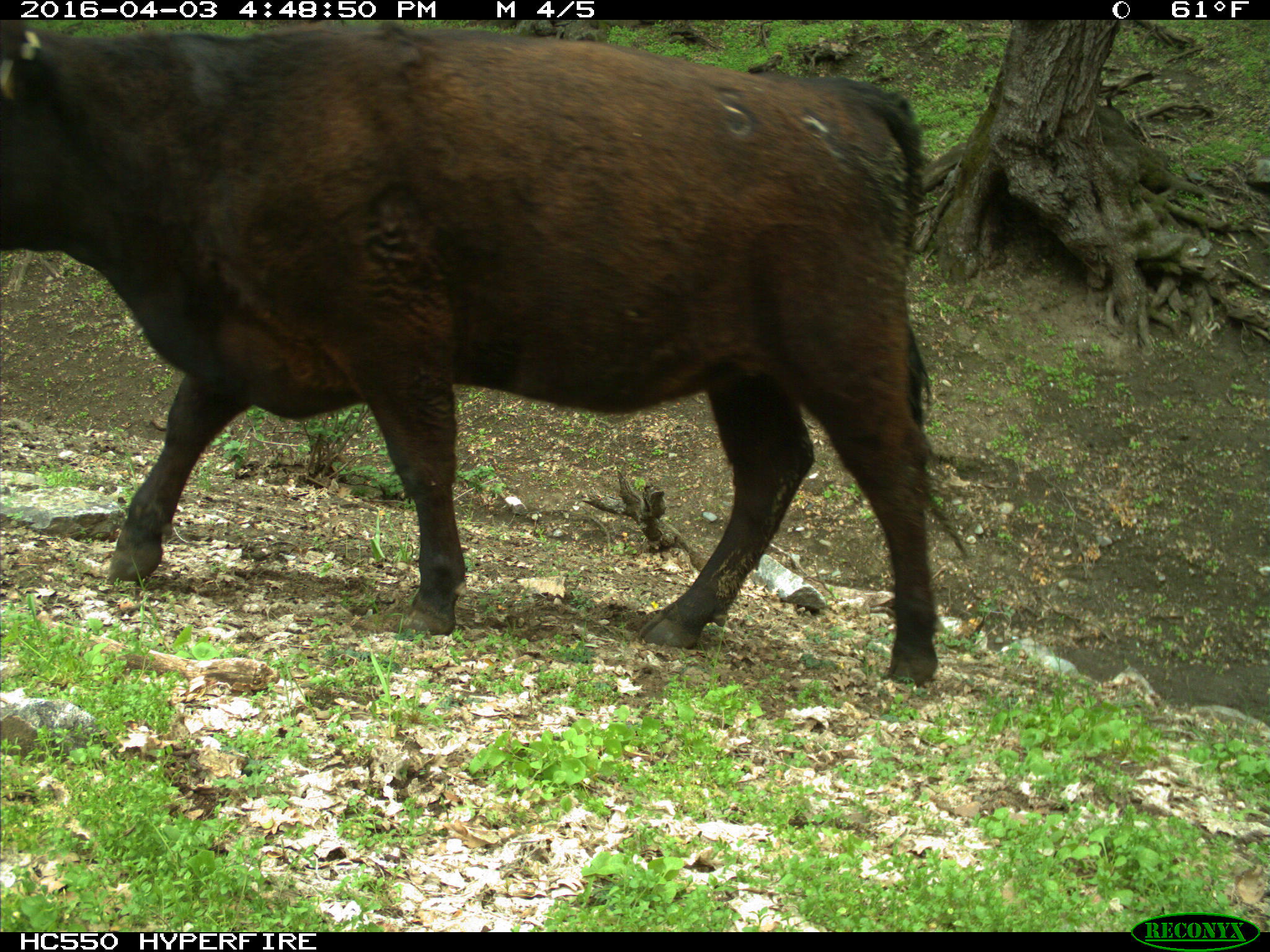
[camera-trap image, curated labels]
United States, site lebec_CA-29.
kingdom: Animalia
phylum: Chordata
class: Mammalia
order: Artiodactyla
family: Bovidae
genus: Bos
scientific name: Bos taurus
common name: domestic cow